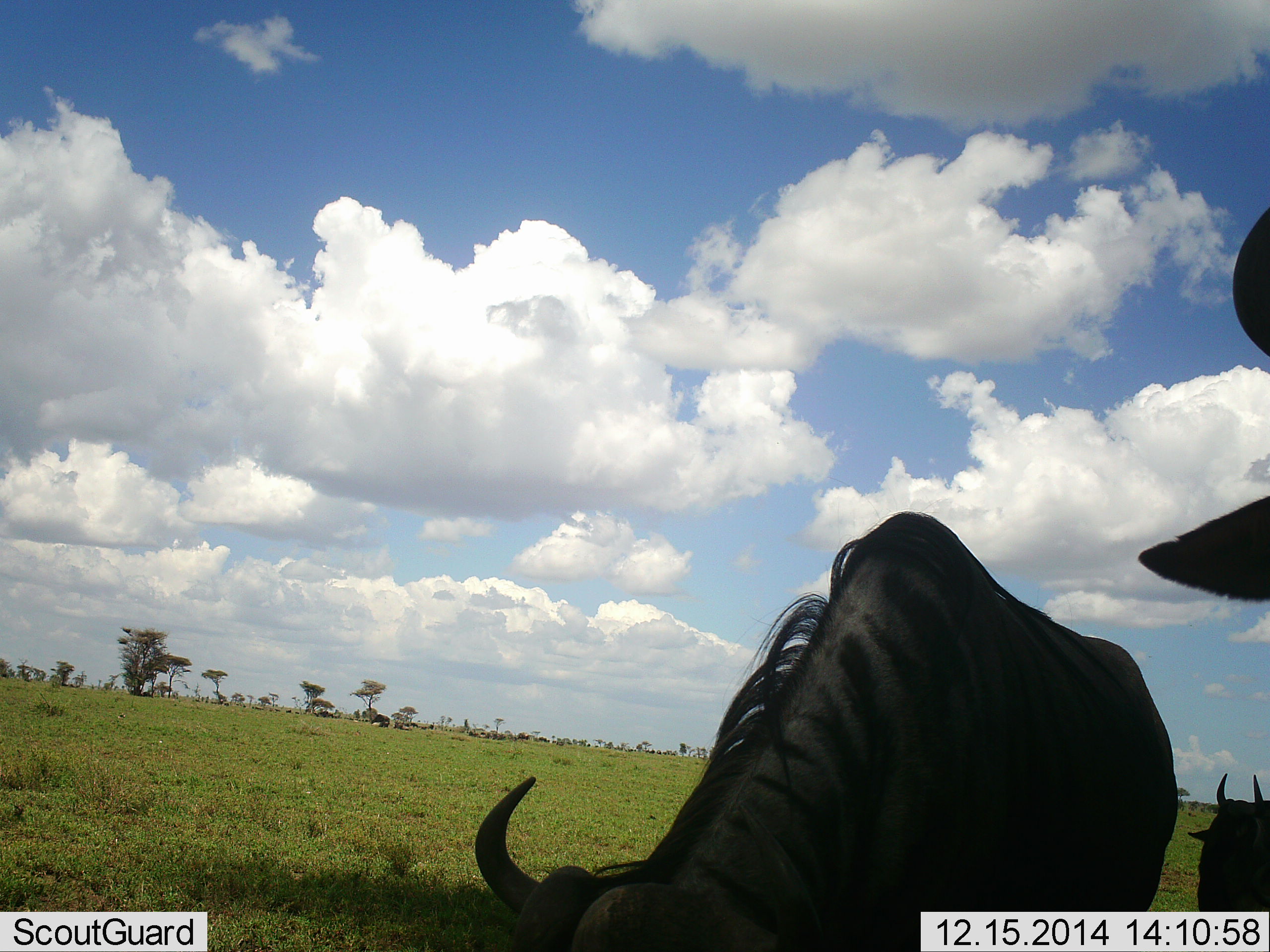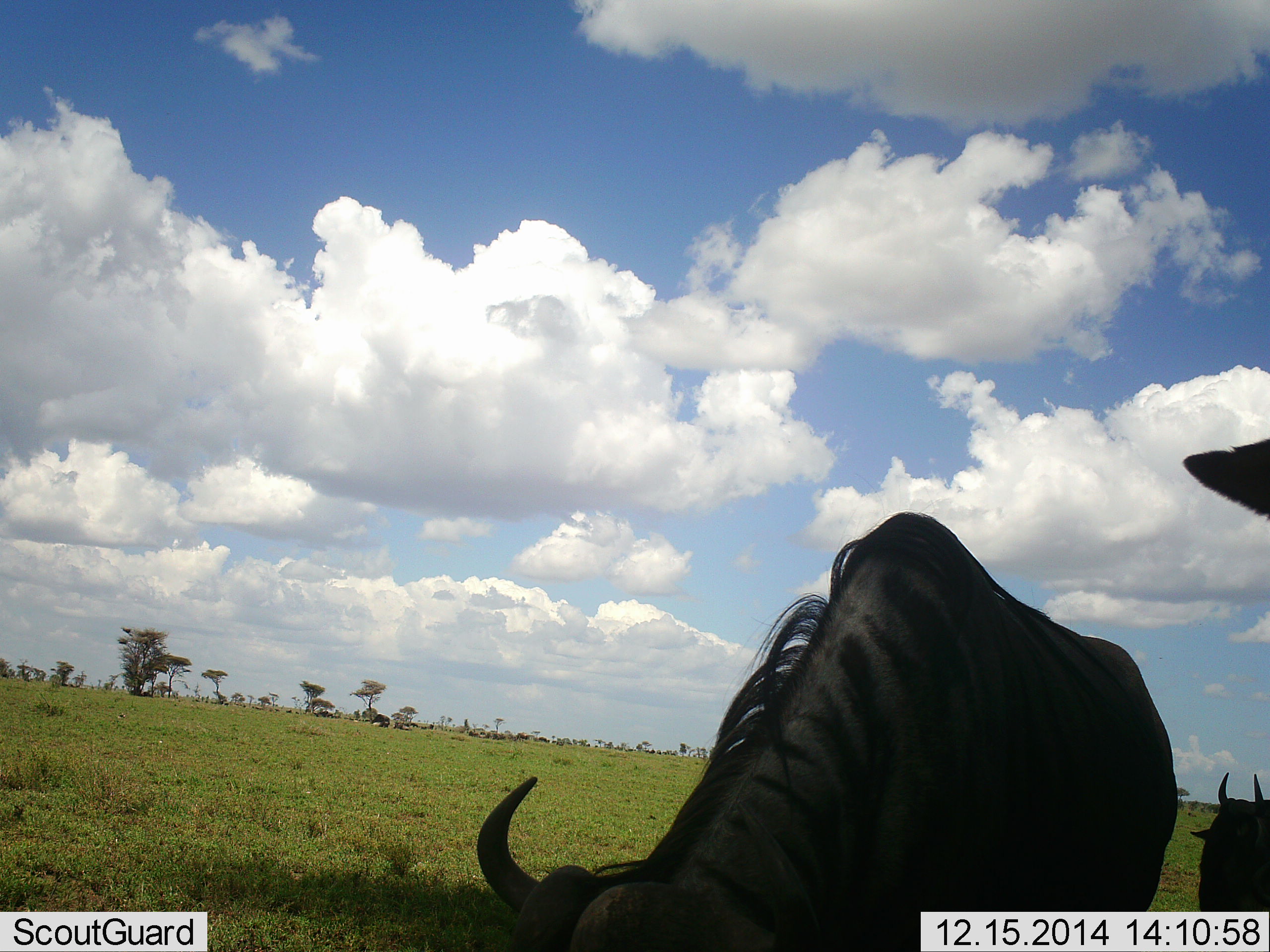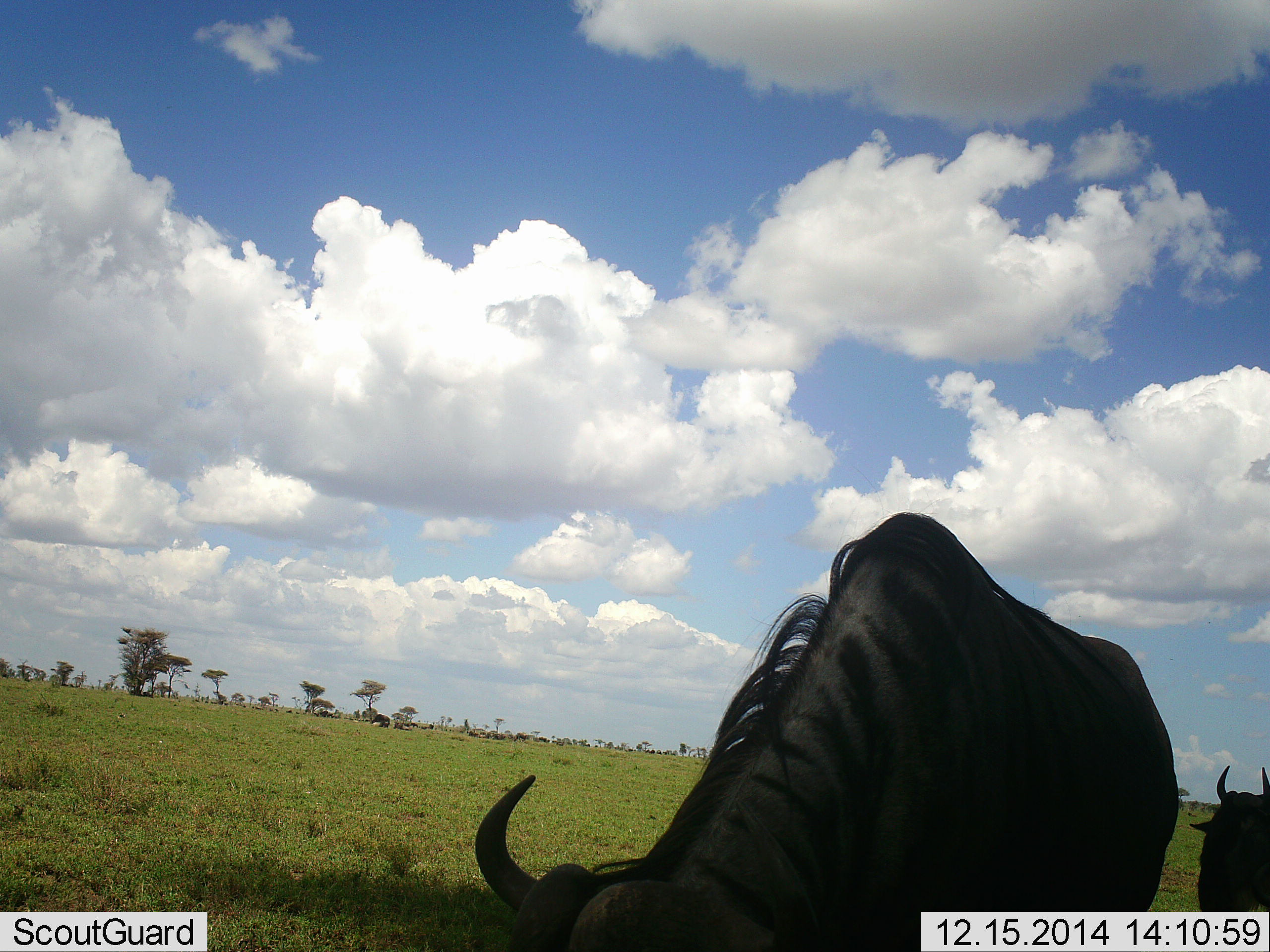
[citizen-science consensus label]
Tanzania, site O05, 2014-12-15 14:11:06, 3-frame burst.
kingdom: Animalia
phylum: Chordata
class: Mammalia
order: Artiodactyla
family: Bovidae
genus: Connochaetes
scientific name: Connochaetes taurinus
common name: blue wildebeest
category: wildebeest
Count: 3.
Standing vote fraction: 80%.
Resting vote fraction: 20%.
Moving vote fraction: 0%.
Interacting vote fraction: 0%.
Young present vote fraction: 10%.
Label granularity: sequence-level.